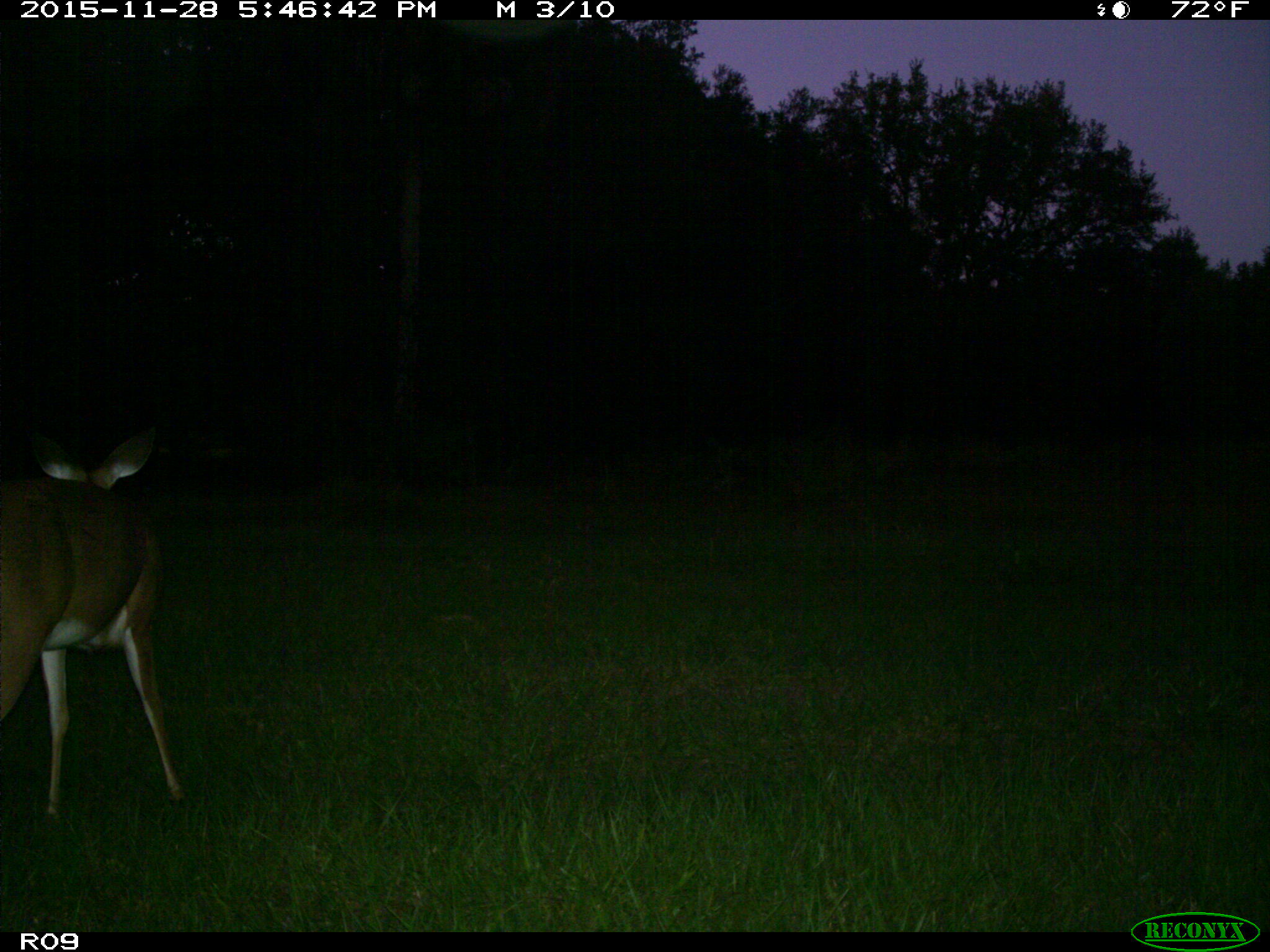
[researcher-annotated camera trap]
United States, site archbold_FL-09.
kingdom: Animalia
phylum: Chordata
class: Mammalia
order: Artiodactyla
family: Cervidae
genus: Odocoileus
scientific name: Odocoileus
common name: deer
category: unidentified deer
Unidentified deer (deer) (Odocoileus).